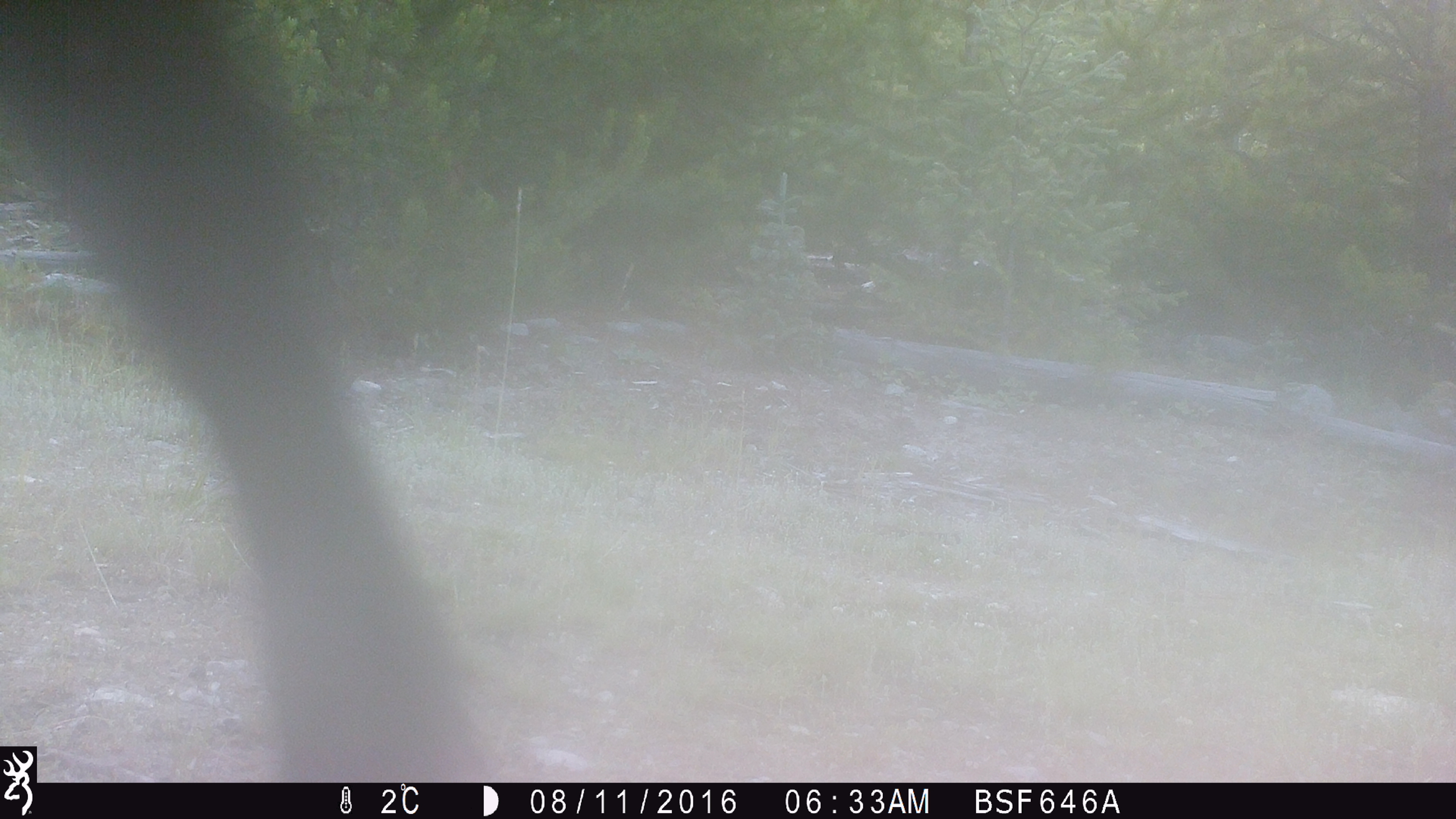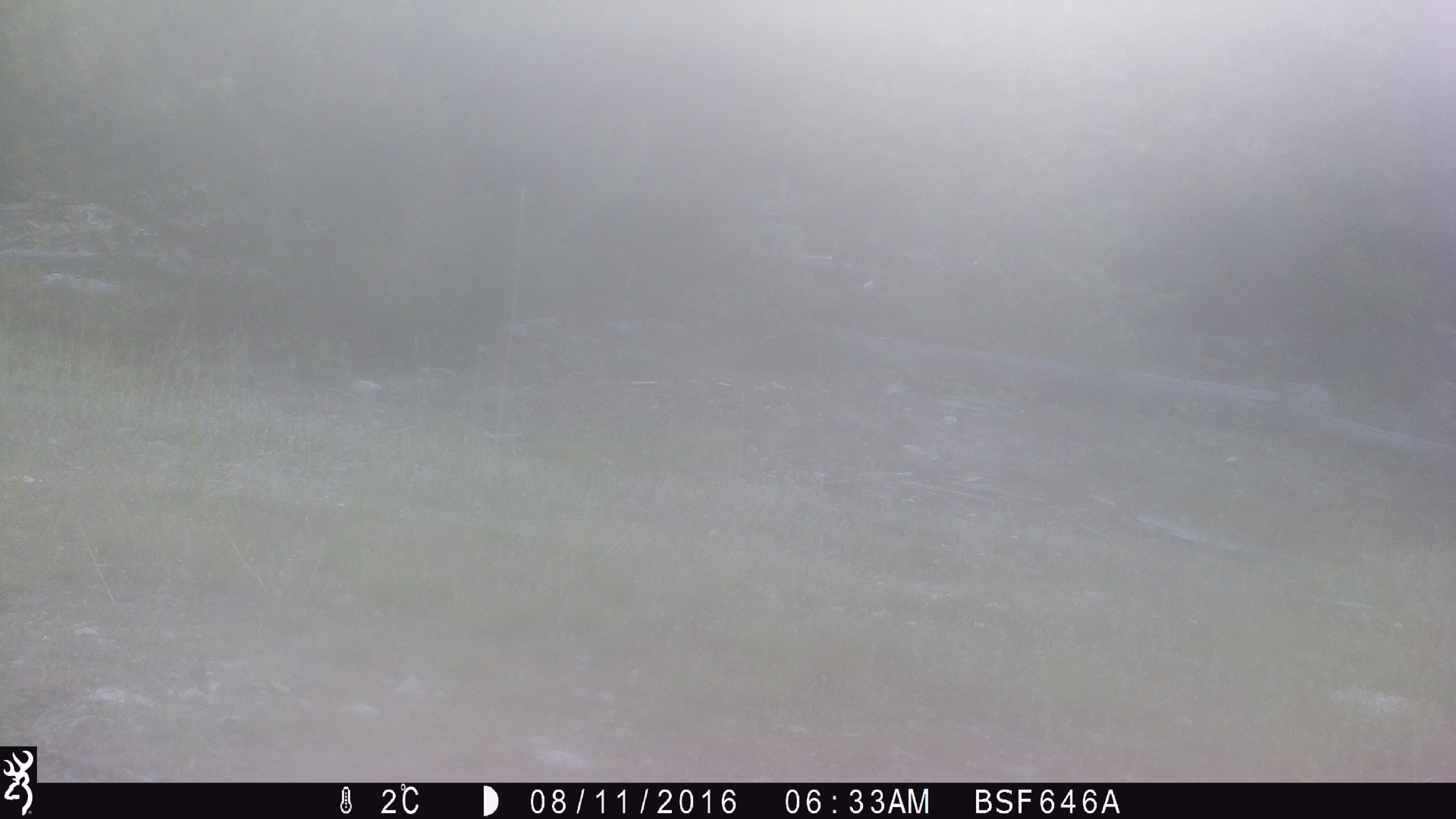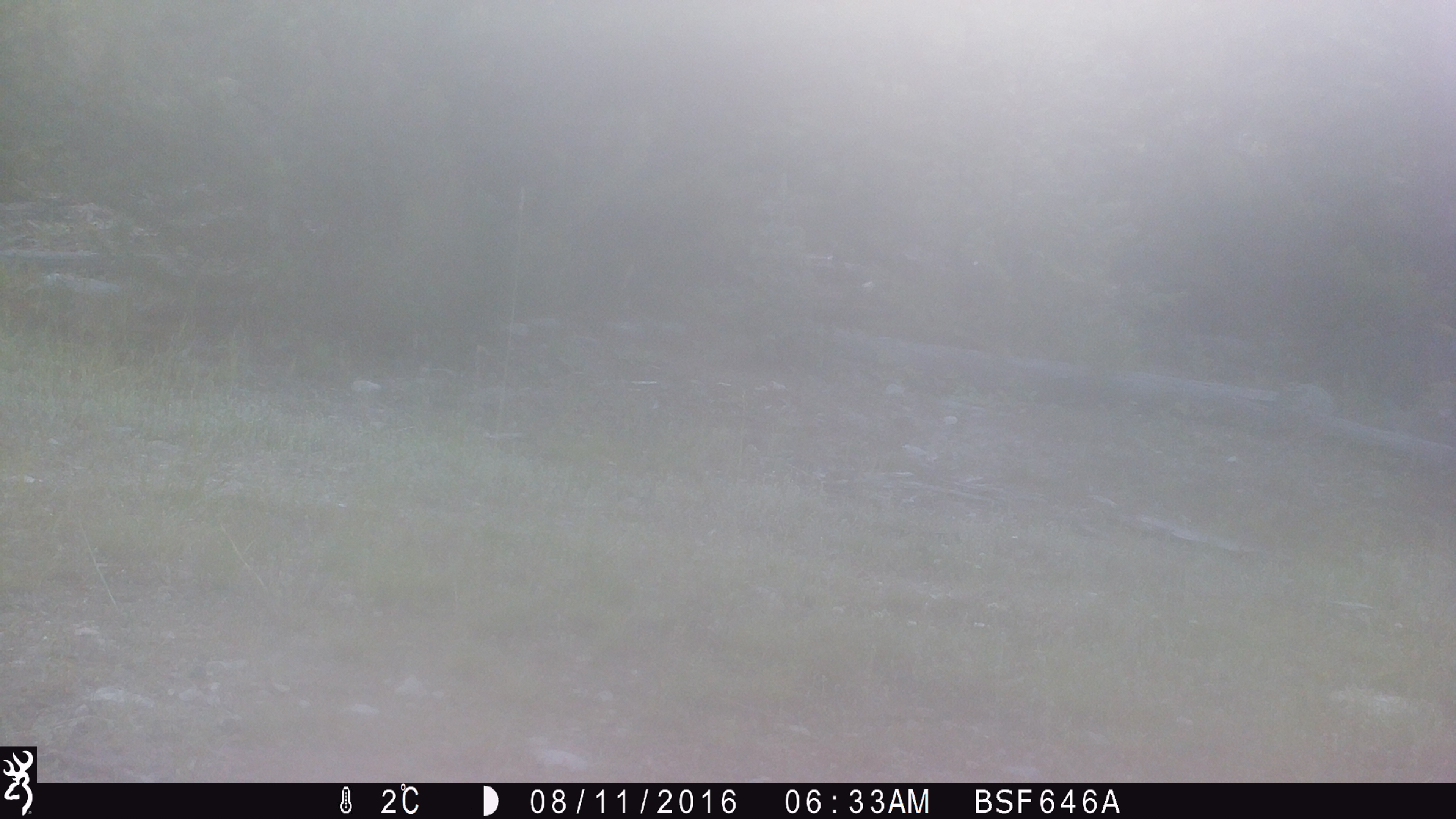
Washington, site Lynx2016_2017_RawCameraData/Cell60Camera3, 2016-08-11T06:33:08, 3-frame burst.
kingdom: Animalia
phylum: Chordata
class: Mammalia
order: Artiodactyla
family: Bovidae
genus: Bos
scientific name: Bos taurus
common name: domestic cattle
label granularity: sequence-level